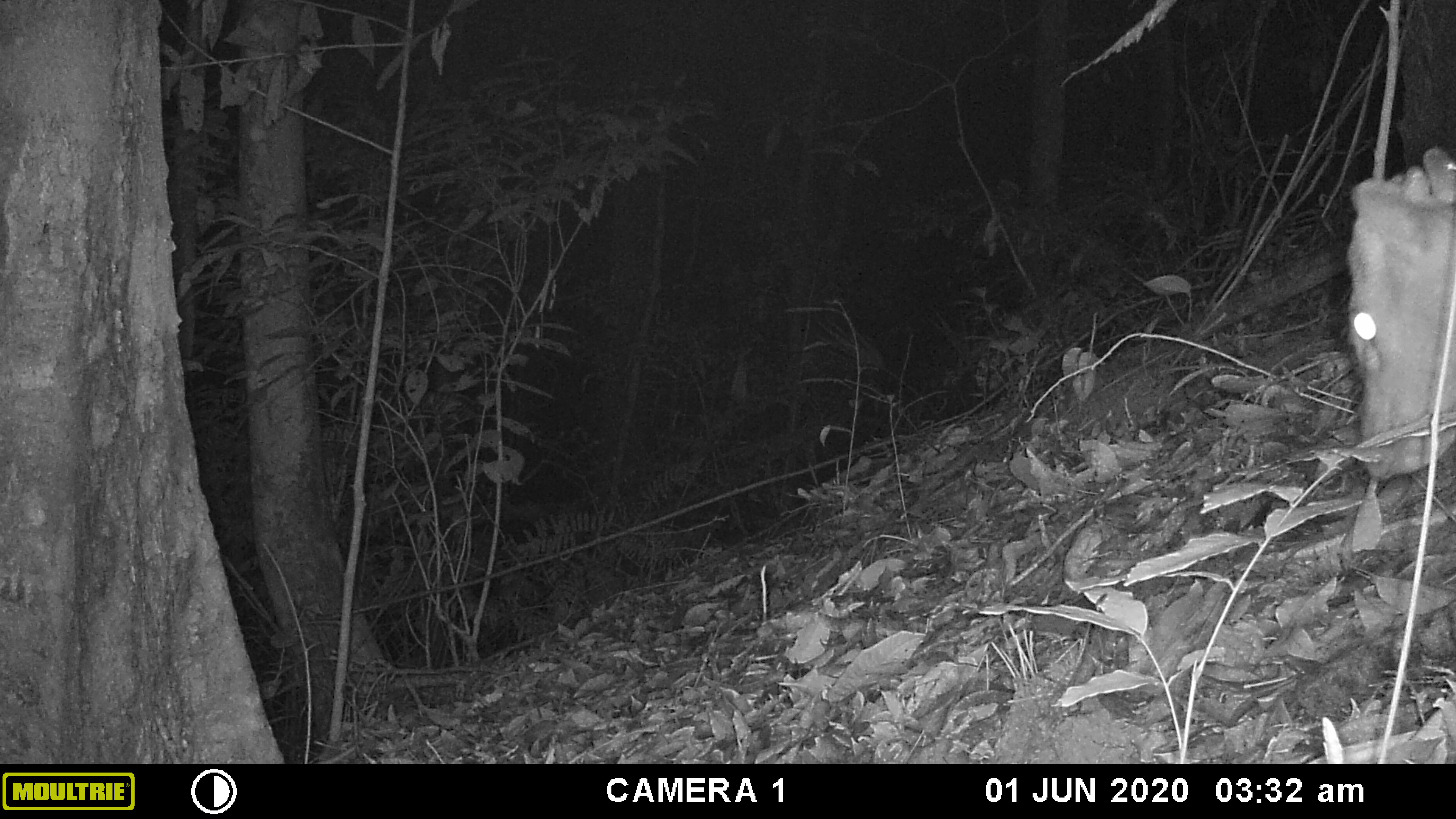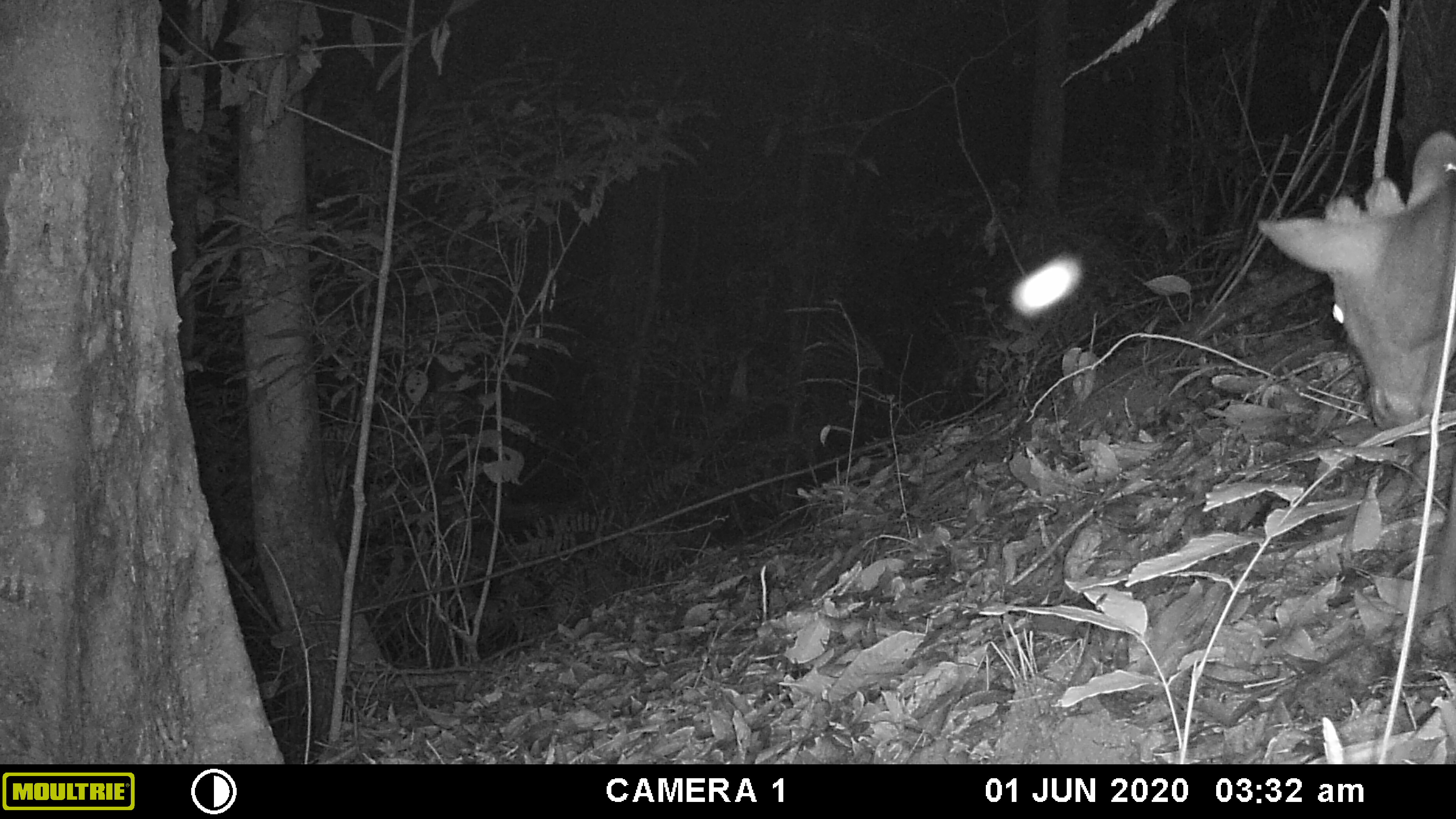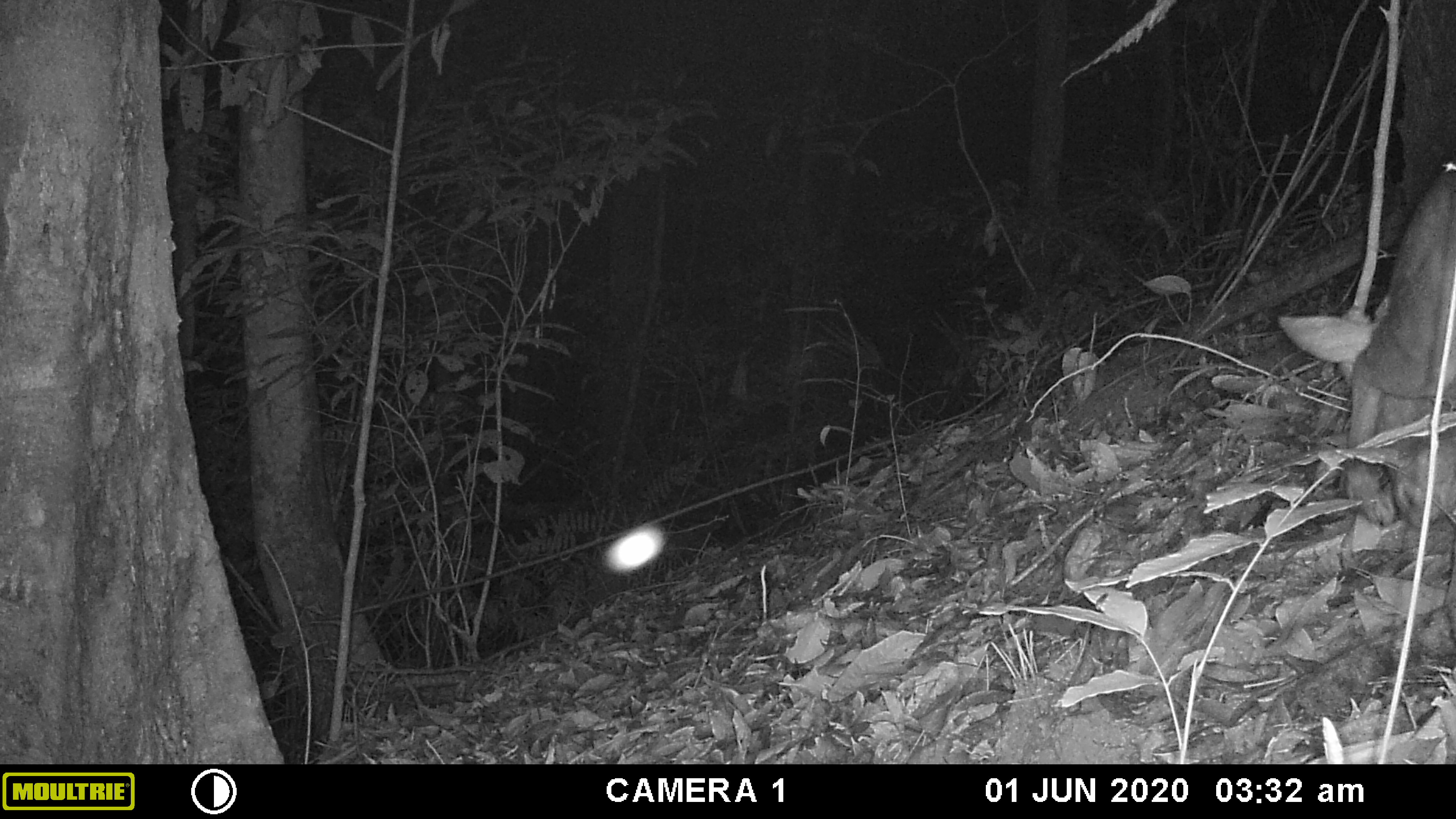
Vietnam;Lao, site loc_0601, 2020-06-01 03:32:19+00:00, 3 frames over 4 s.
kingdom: Animalia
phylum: Chordata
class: Mammalia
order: Artiodactyla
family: Cervidae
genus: Muntiacus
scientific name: Muntiacus rooseveltorum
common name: roosevelt's muntjac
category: roosevelts muntjac group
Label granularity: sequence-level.